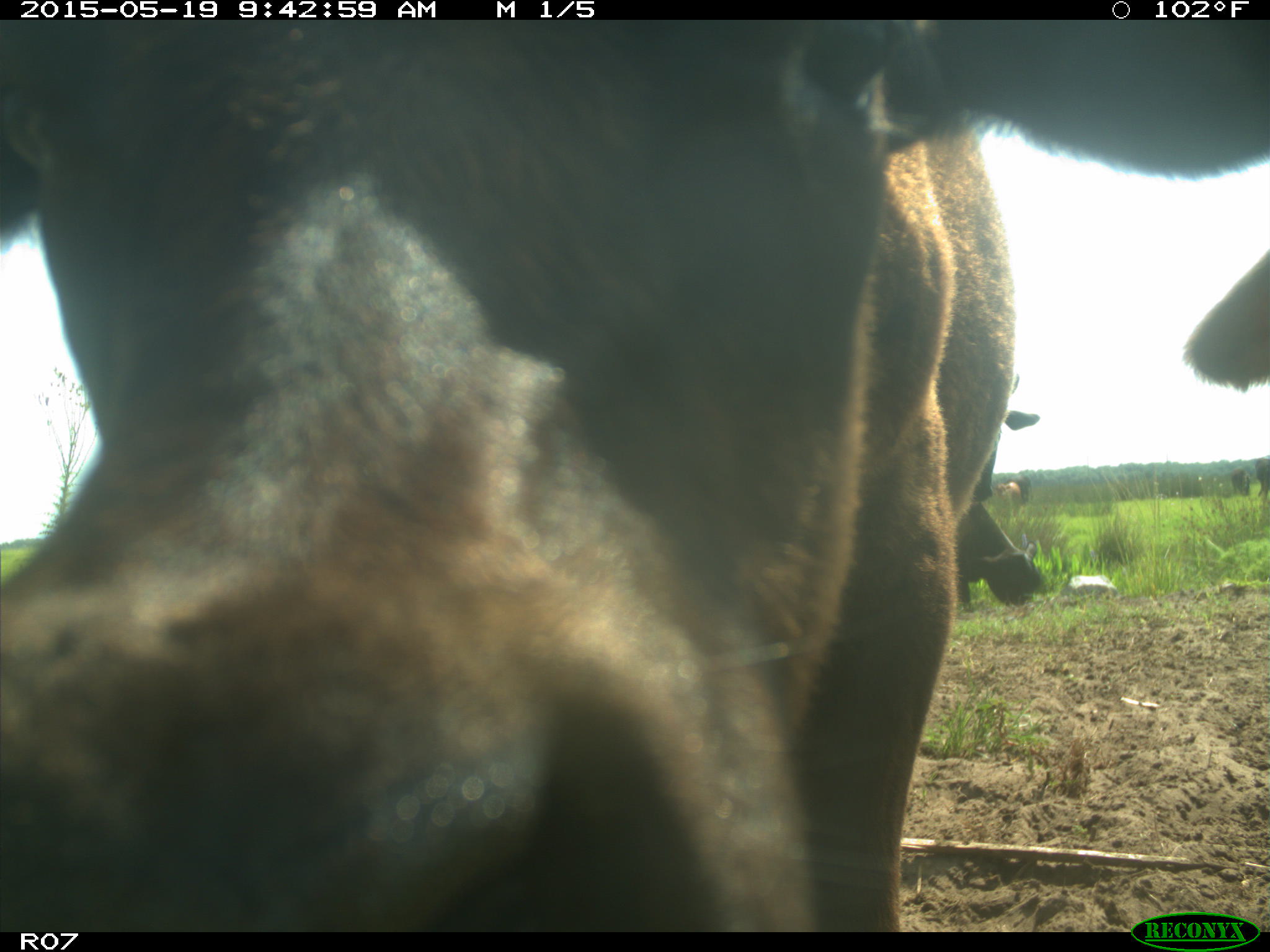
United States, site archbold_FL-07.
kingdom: Animalia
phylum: Chordata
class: Mammalia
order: Artiodactyla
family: Bovidae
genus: Bos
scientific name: Bos taurus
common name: domestic cow